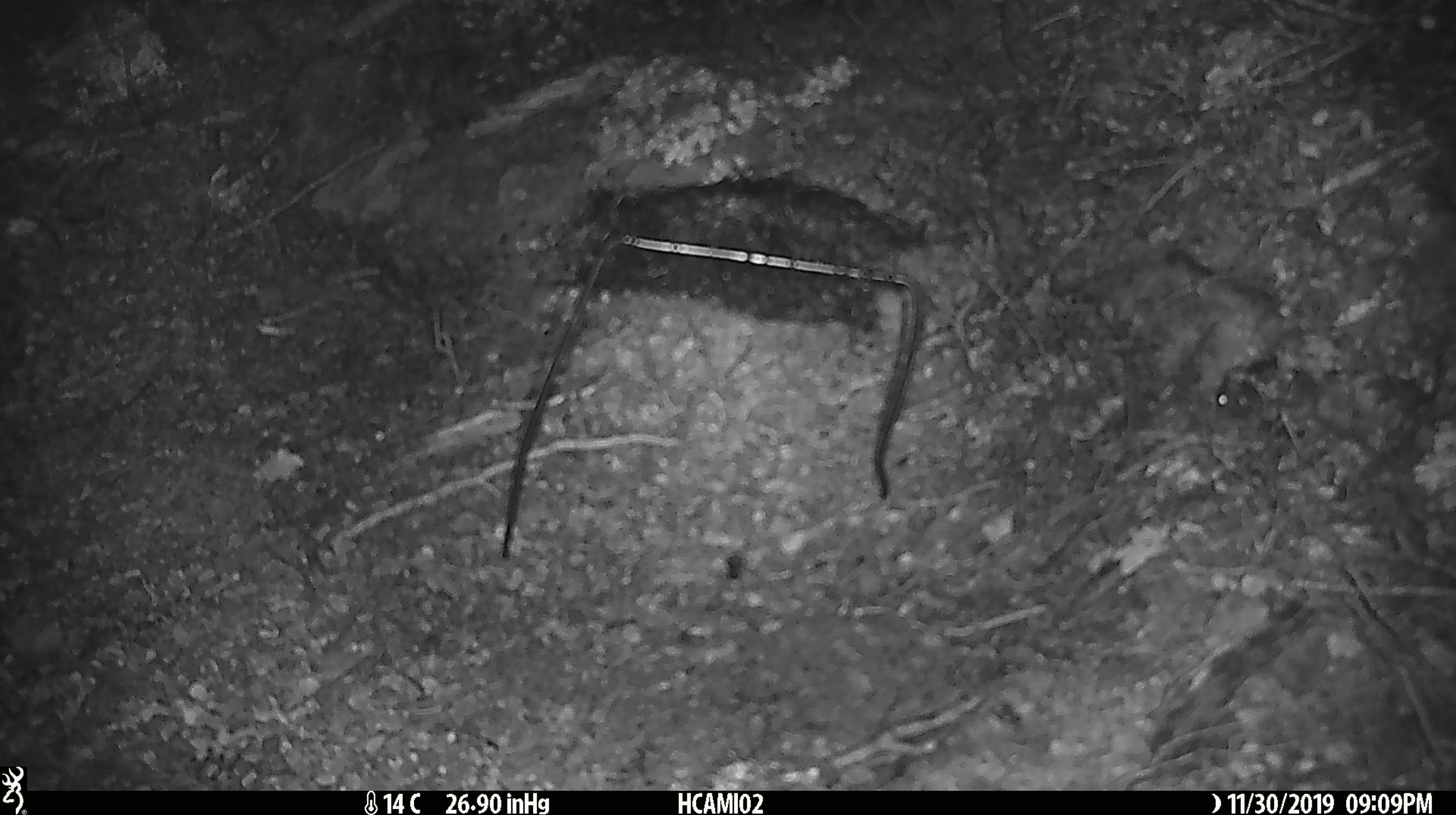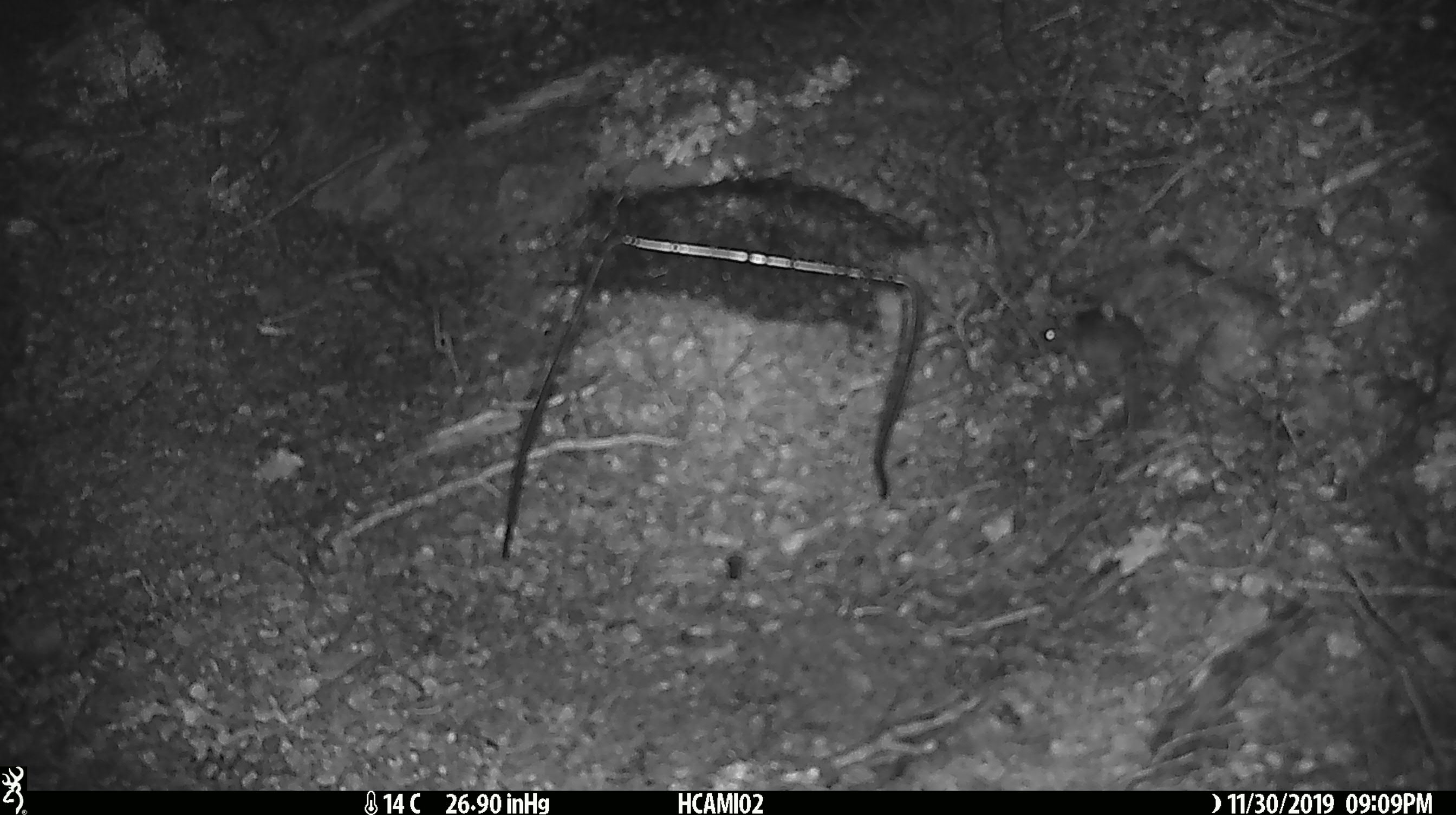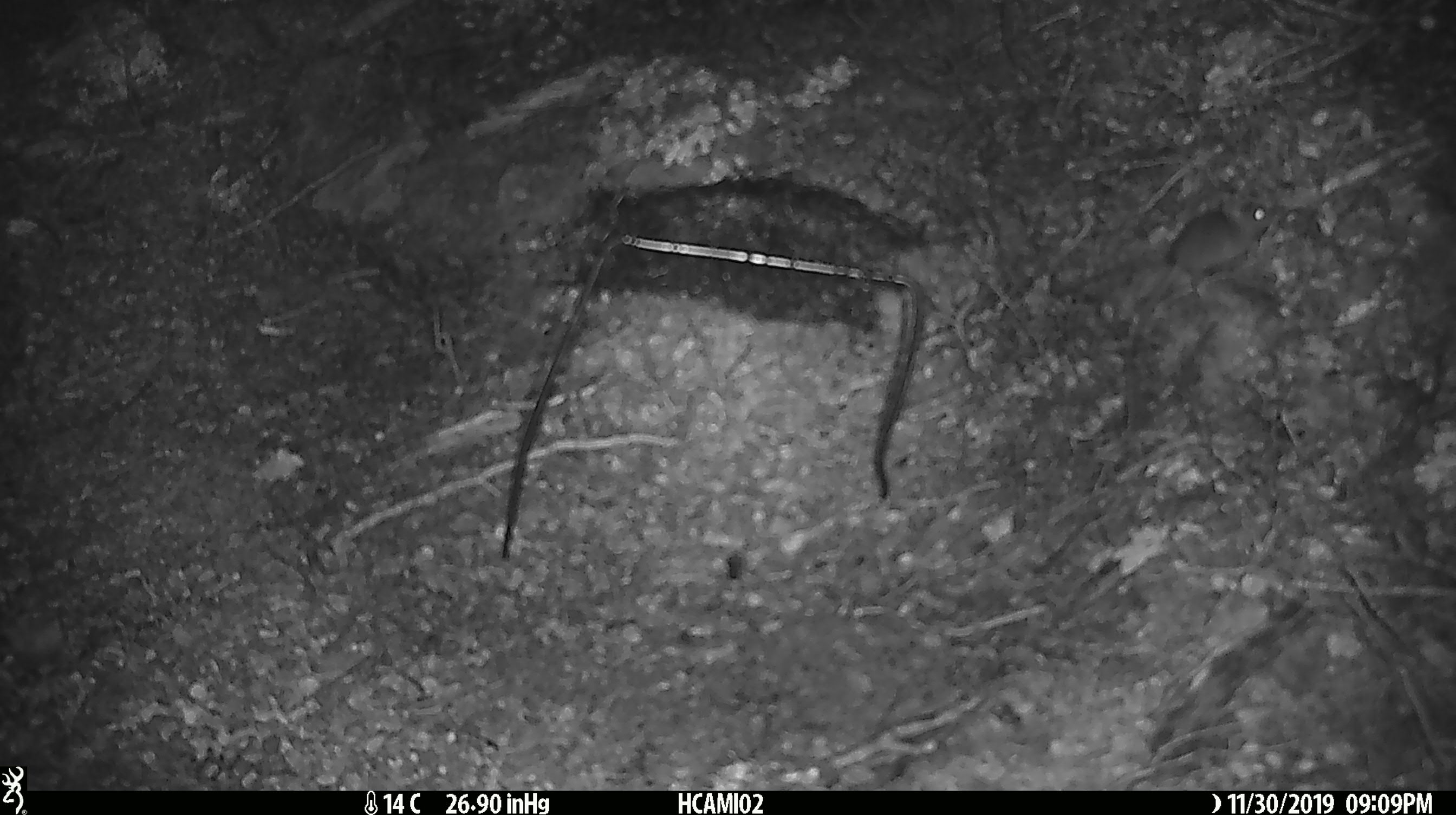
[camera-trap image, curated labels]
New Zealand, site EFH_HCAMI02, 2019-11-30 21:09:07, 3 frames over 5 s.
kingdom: Animalia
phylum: Chordata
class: Mammalia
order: Rodentia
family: Muridae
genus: Mus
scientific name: Mus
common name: mouse